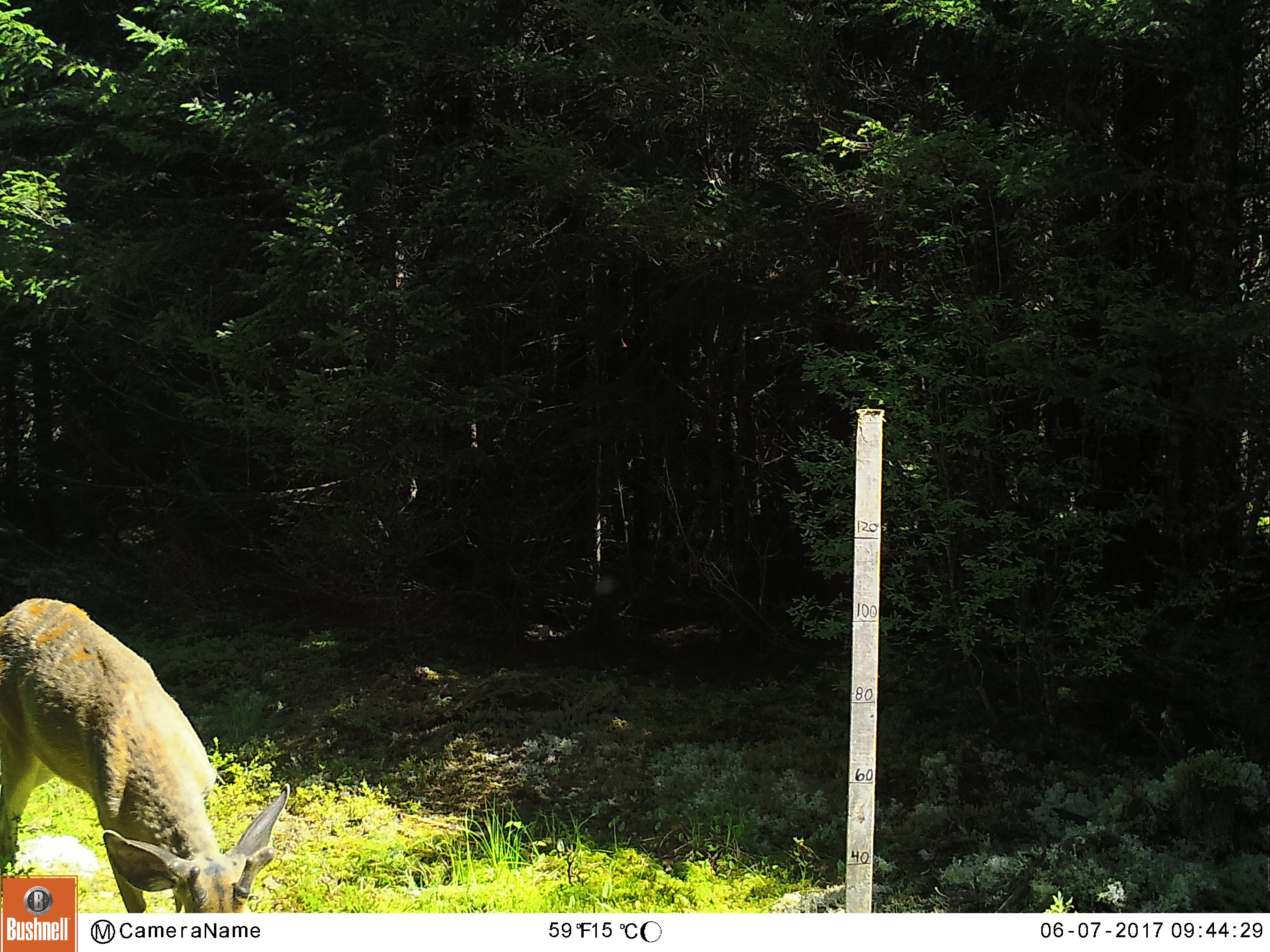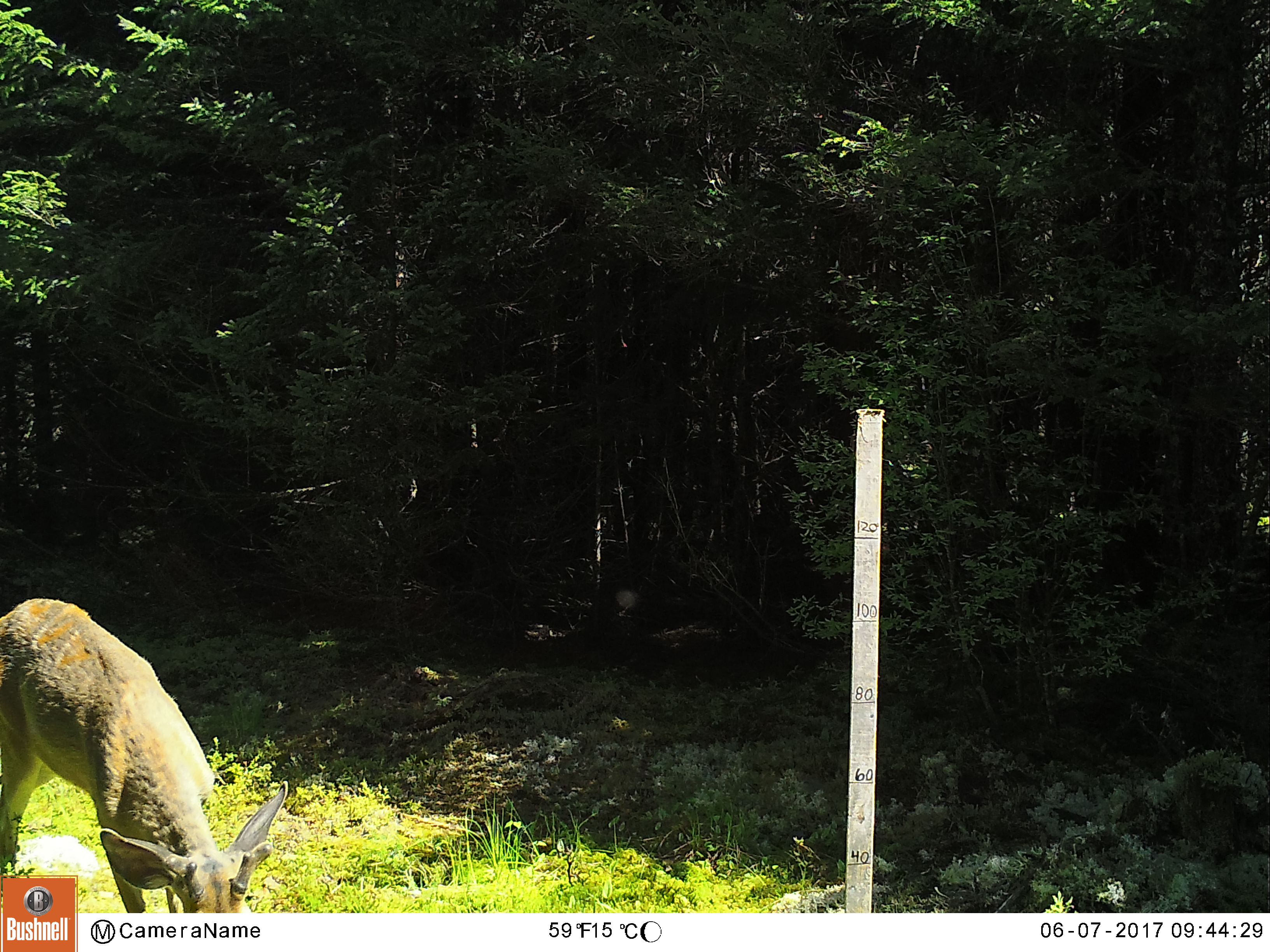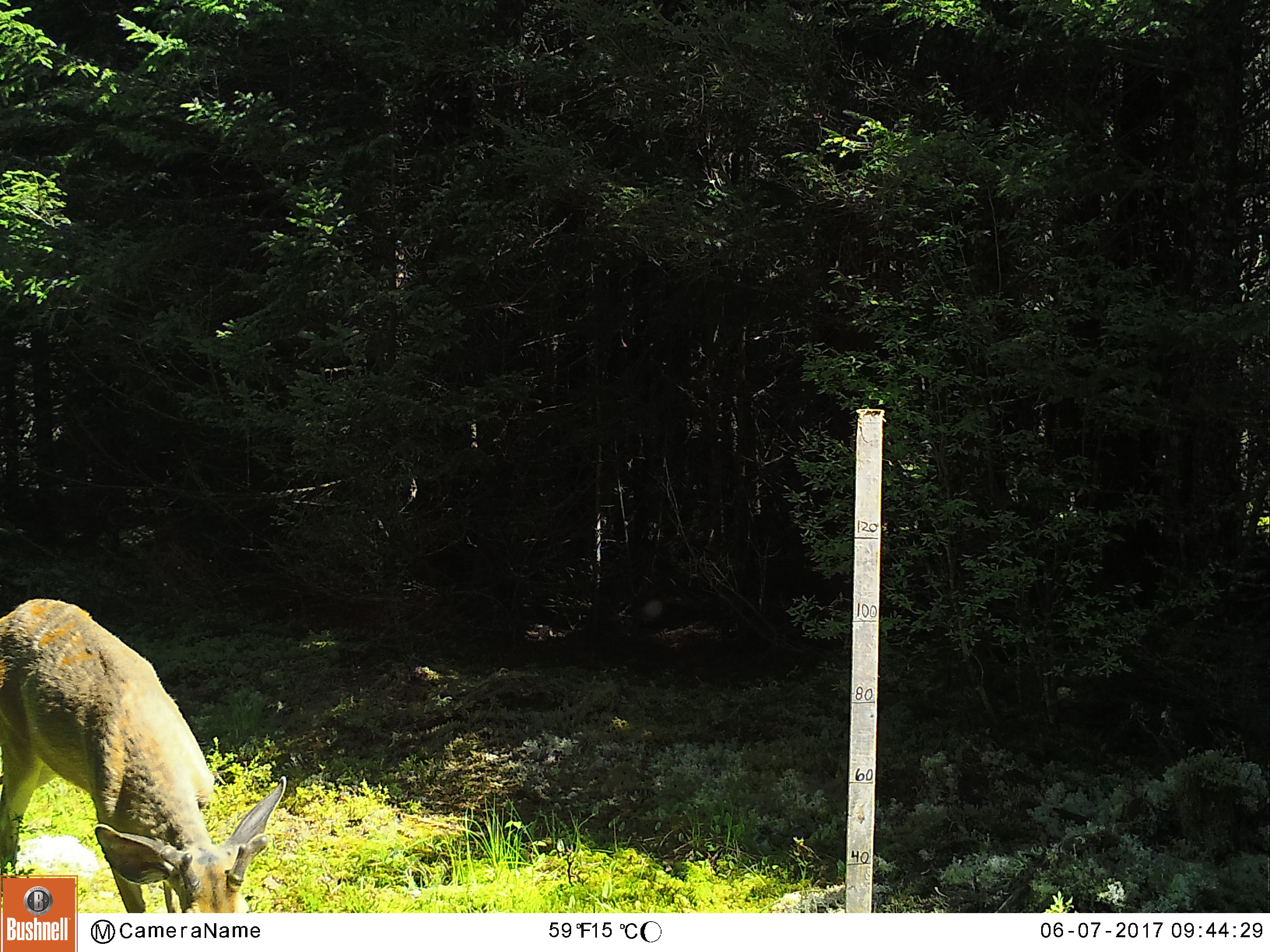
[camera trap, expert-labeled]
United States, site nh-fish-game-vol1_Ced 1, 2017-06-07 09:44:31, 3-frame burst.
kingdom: Animalia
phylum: Chordata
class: Mammalia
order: Artiodactyla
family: Cervidae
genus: Odocoileus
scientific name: Odocoileus virginianus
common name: white-tailed deer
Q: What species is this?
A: White-tailed deer (Odocoileus virginianus).